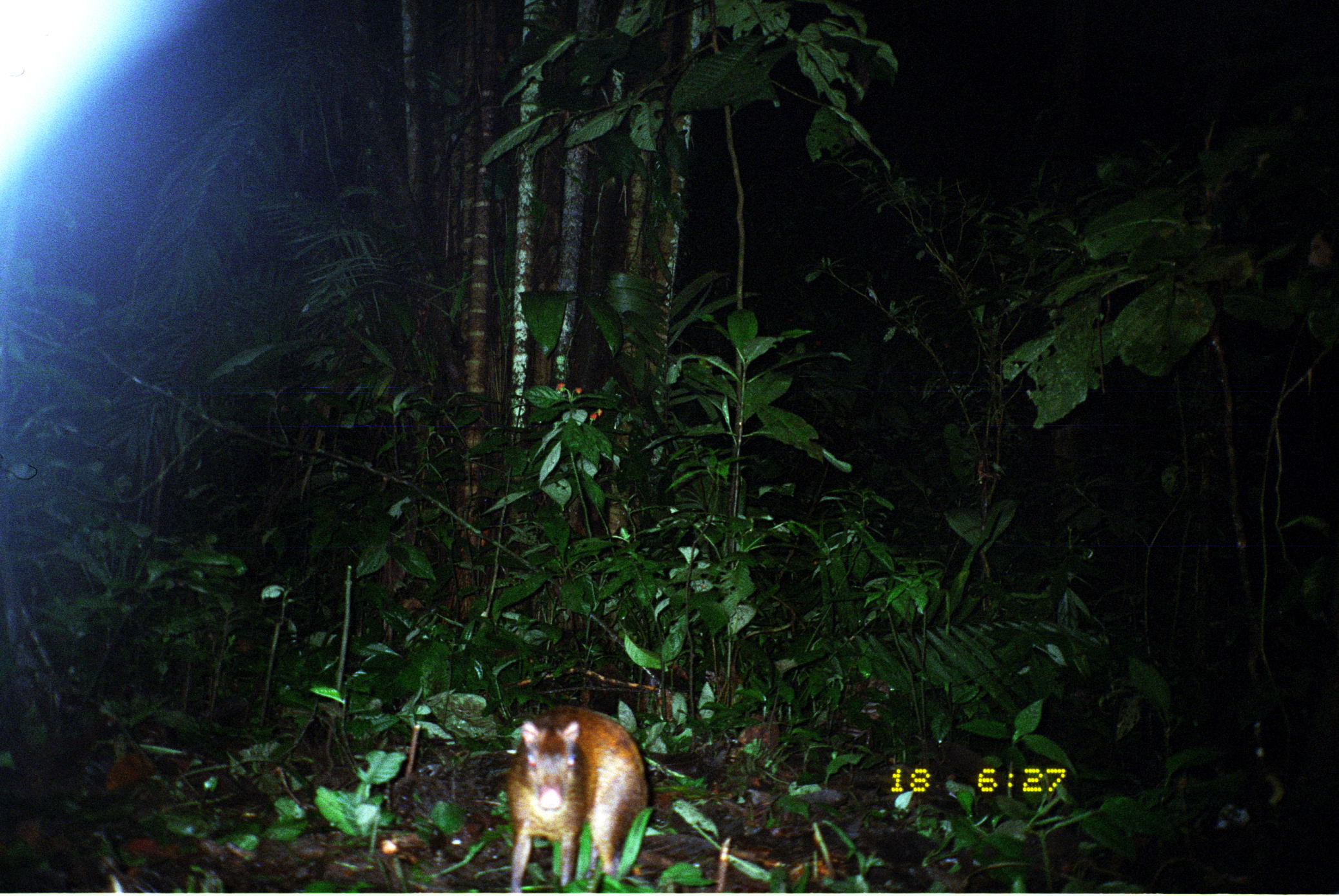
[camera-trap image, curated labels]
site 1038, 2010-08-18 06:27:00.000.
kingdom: Animalia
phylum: Chordata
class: Mammalia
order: Rodentia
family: Dasyproctidae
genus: Dasyprocta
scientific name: Dasyprocta punctata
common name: central american agouti